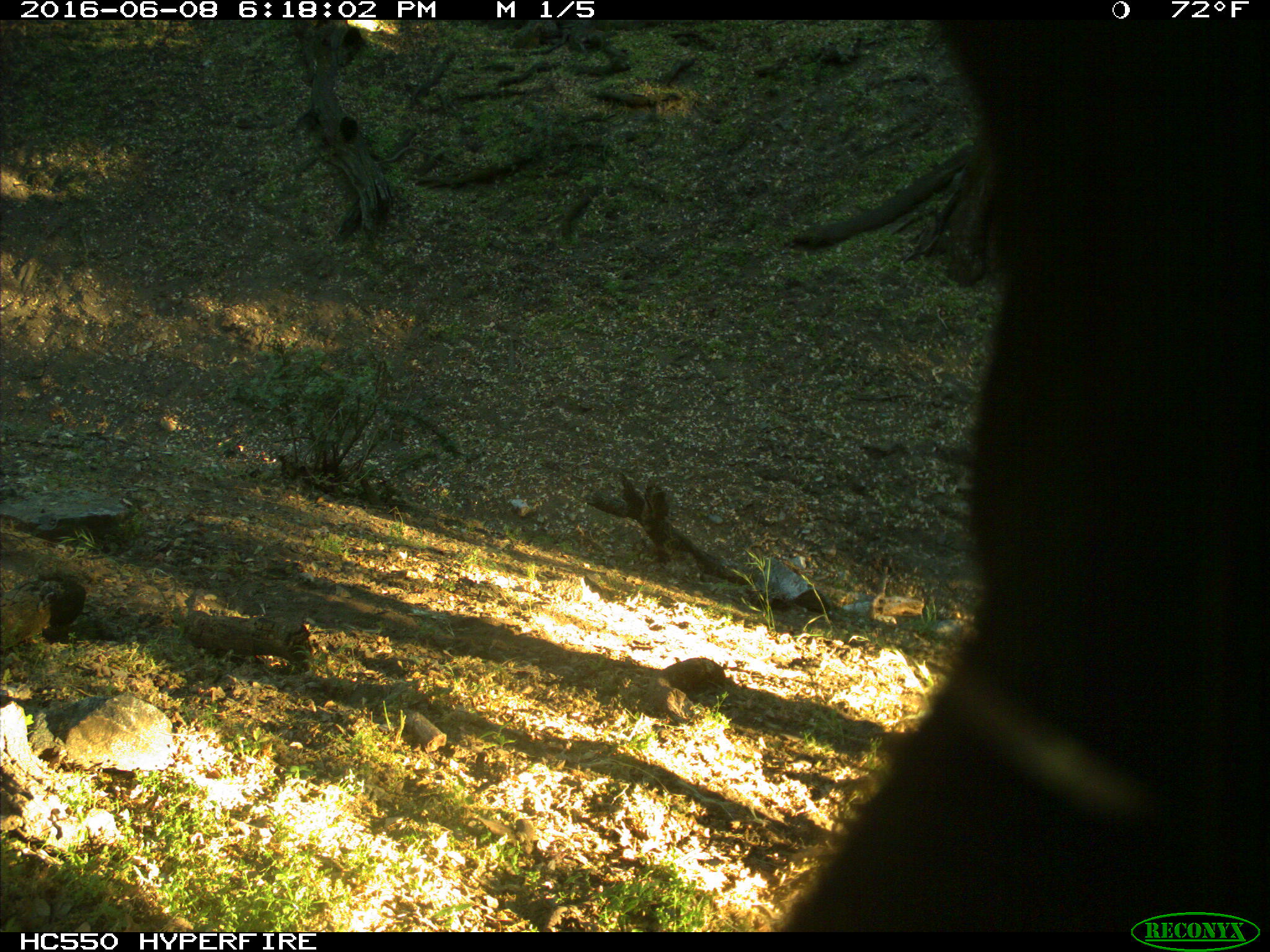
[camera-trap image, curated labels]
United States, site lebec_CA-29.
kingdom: Animalia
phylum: Chordata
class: Mammalia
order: Artiodactyla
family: Bovidae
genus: Bos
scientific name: Bos taurus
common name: domestic cow